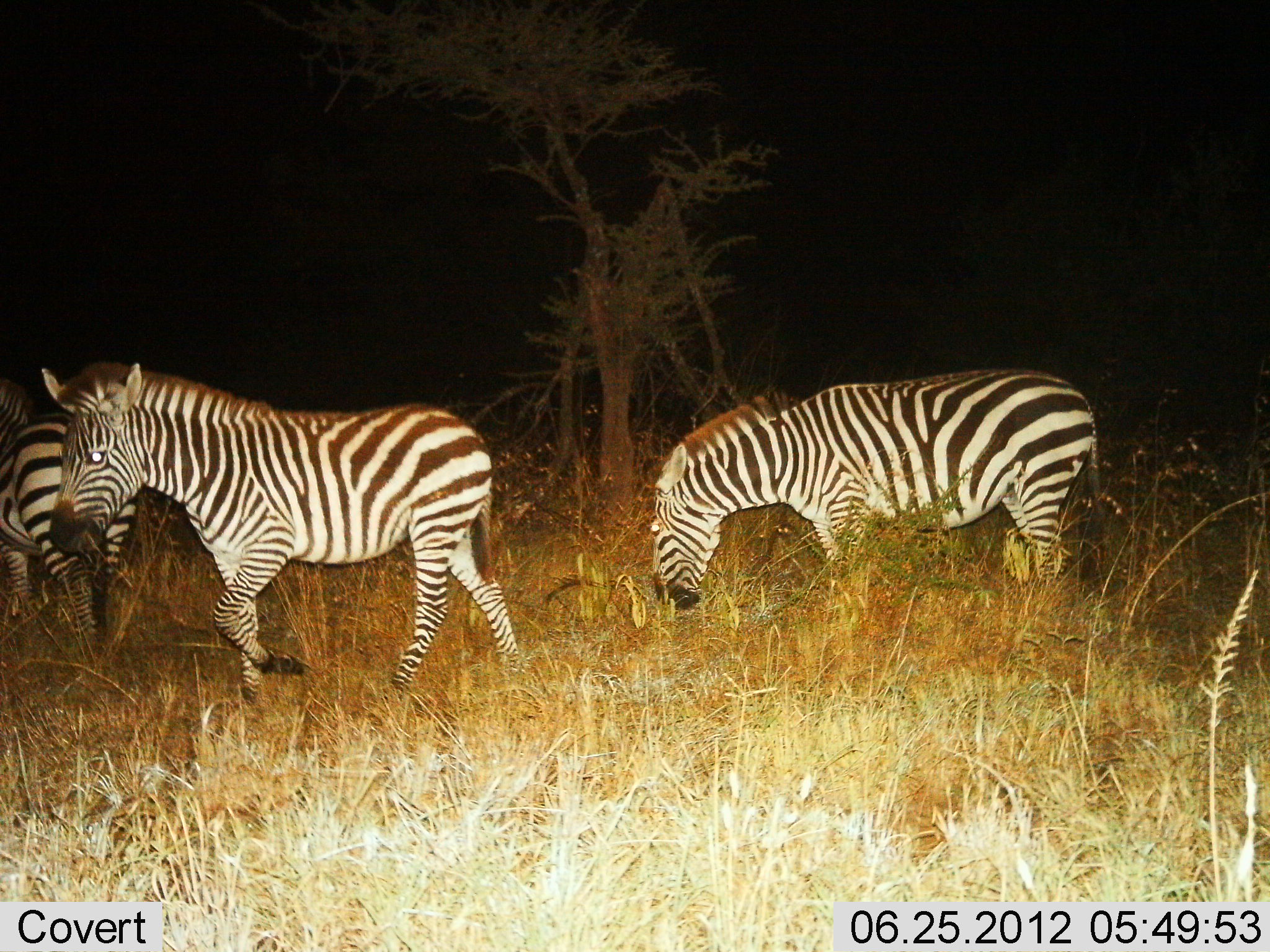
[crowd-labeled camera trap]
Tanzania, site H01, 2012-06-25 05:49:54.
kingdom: Animalia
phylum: Chordata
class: Mammalia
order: Perissodactyla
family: Equidae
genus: Equus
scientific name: Equus quagga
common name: plains zebra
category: zebra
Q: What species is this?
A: Zebra (plains zebra) (Equus quagga).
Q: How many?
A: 3.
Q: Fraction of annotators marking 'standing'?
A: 50%.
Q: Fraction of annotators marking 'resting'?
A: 0%.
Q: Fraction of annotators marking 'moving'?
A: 70%.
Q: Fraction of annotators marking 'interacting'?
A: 0%.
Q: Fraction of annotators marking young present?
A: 0%.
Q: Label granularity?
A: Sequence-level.